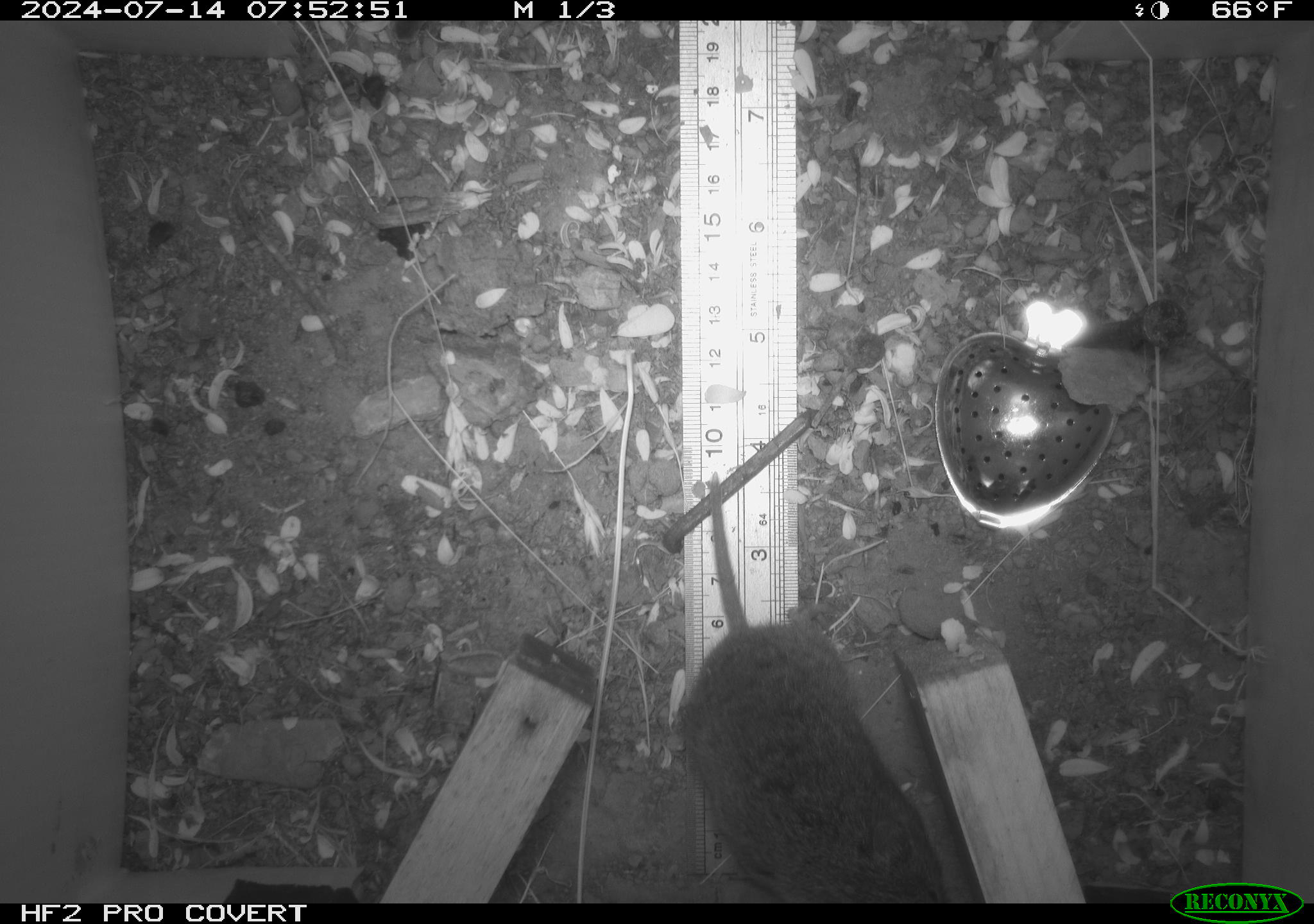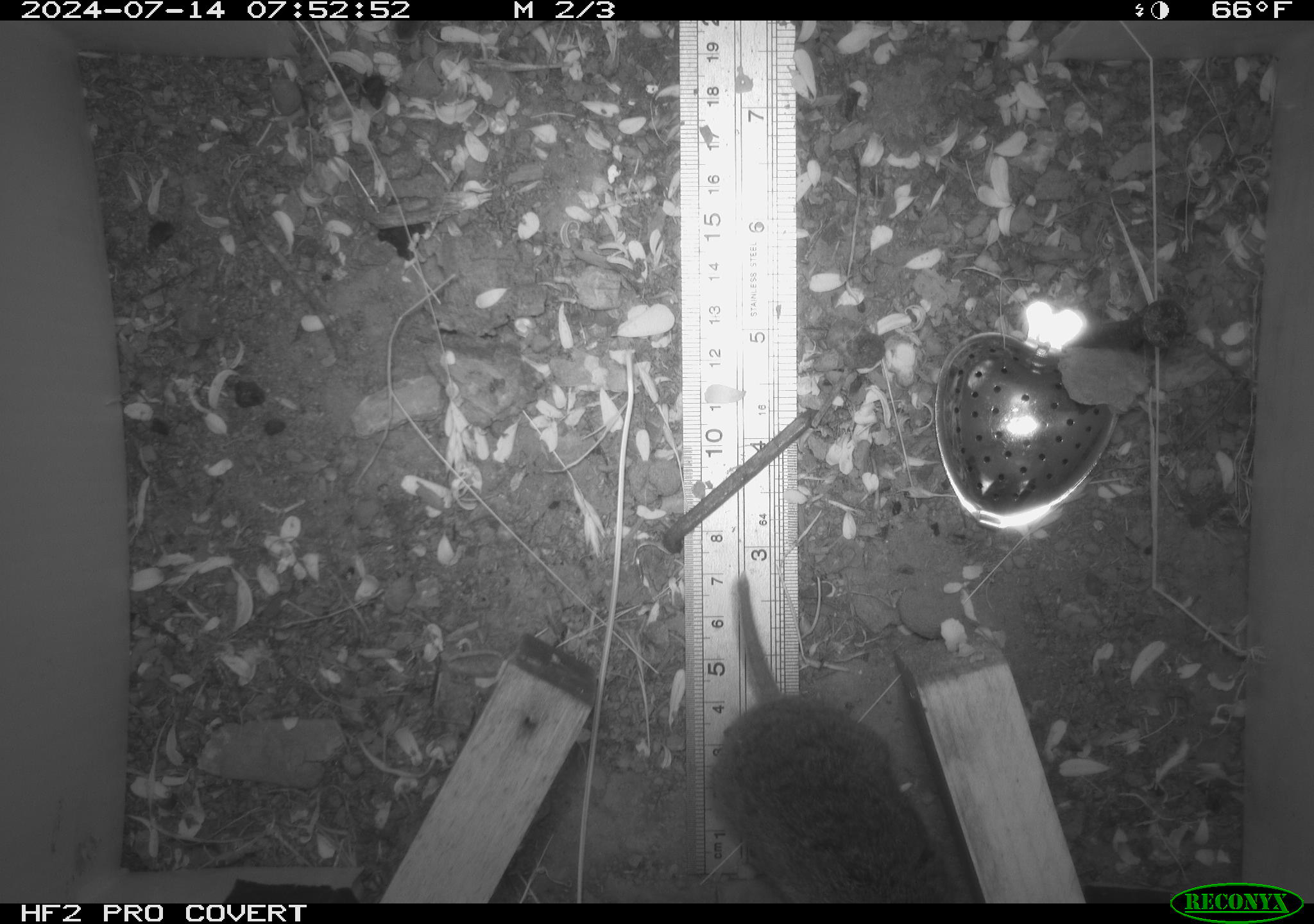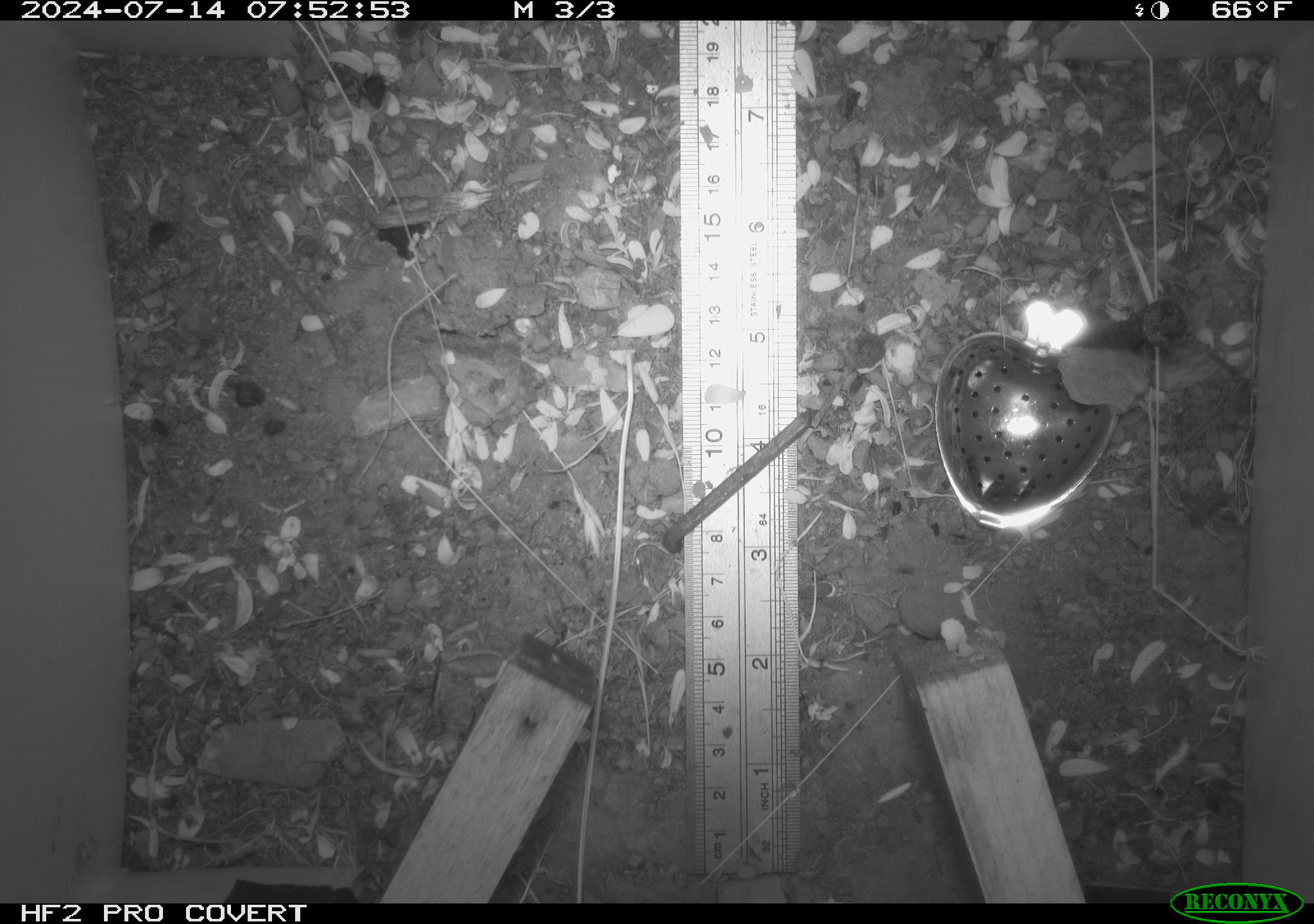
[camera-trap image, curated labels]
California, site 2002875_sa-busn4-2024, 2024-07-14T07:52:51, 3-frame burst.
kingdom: Animalia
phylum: Chordata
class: Mammalia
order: Rodentia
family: Cricetidae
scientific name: Arvicolinae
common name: voles, lemmings, and muskrats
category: arvicolinae subfamily